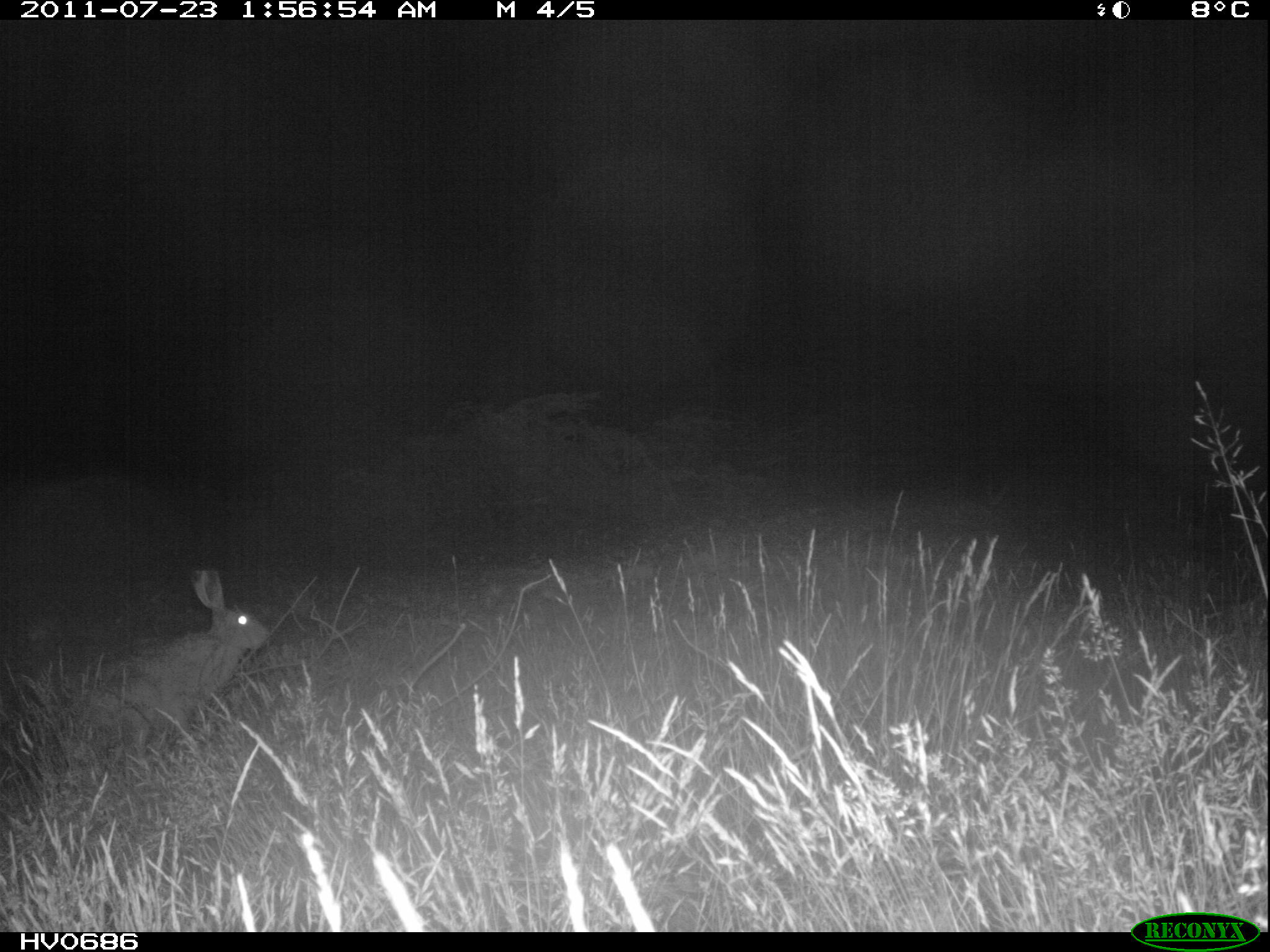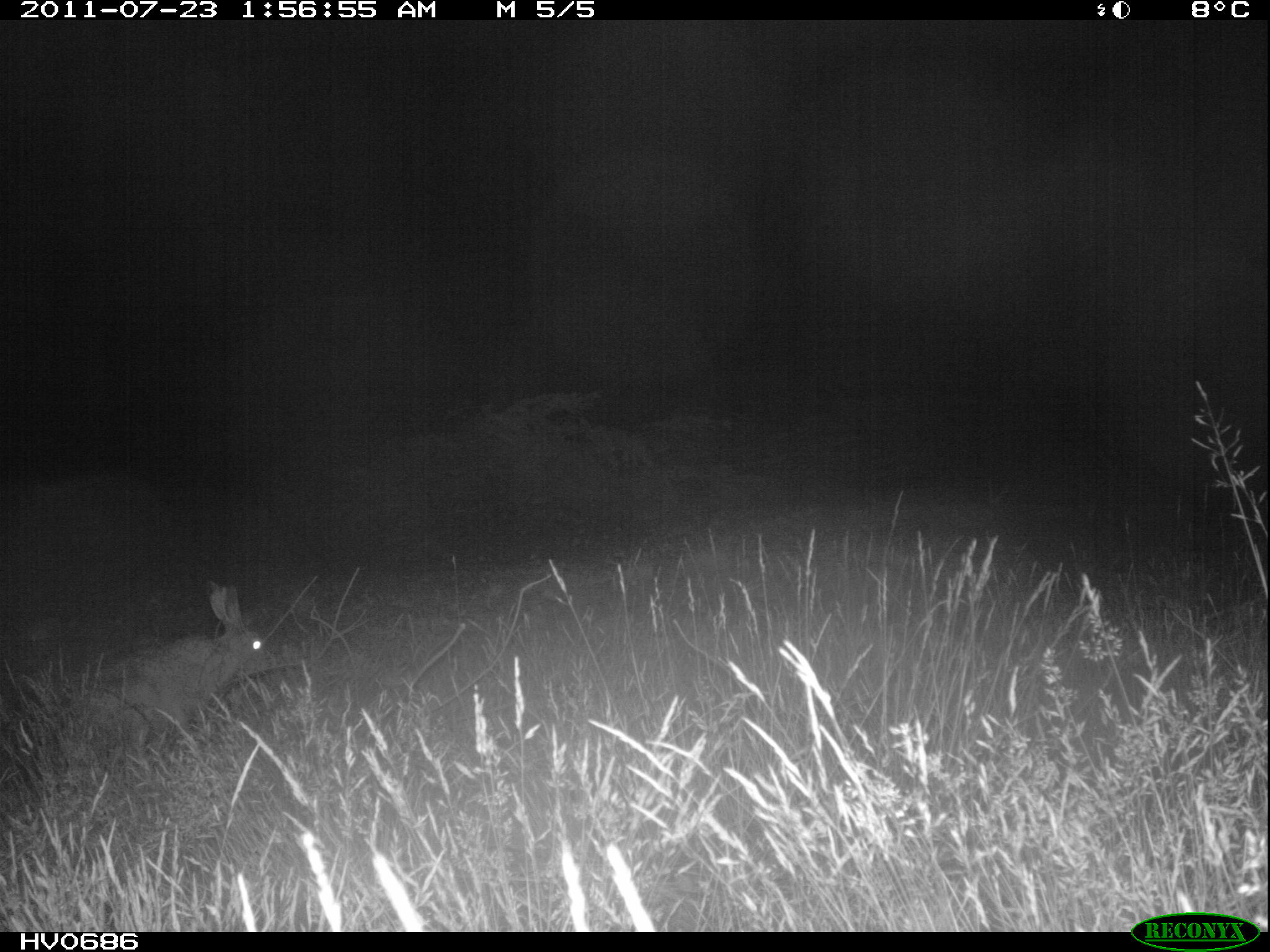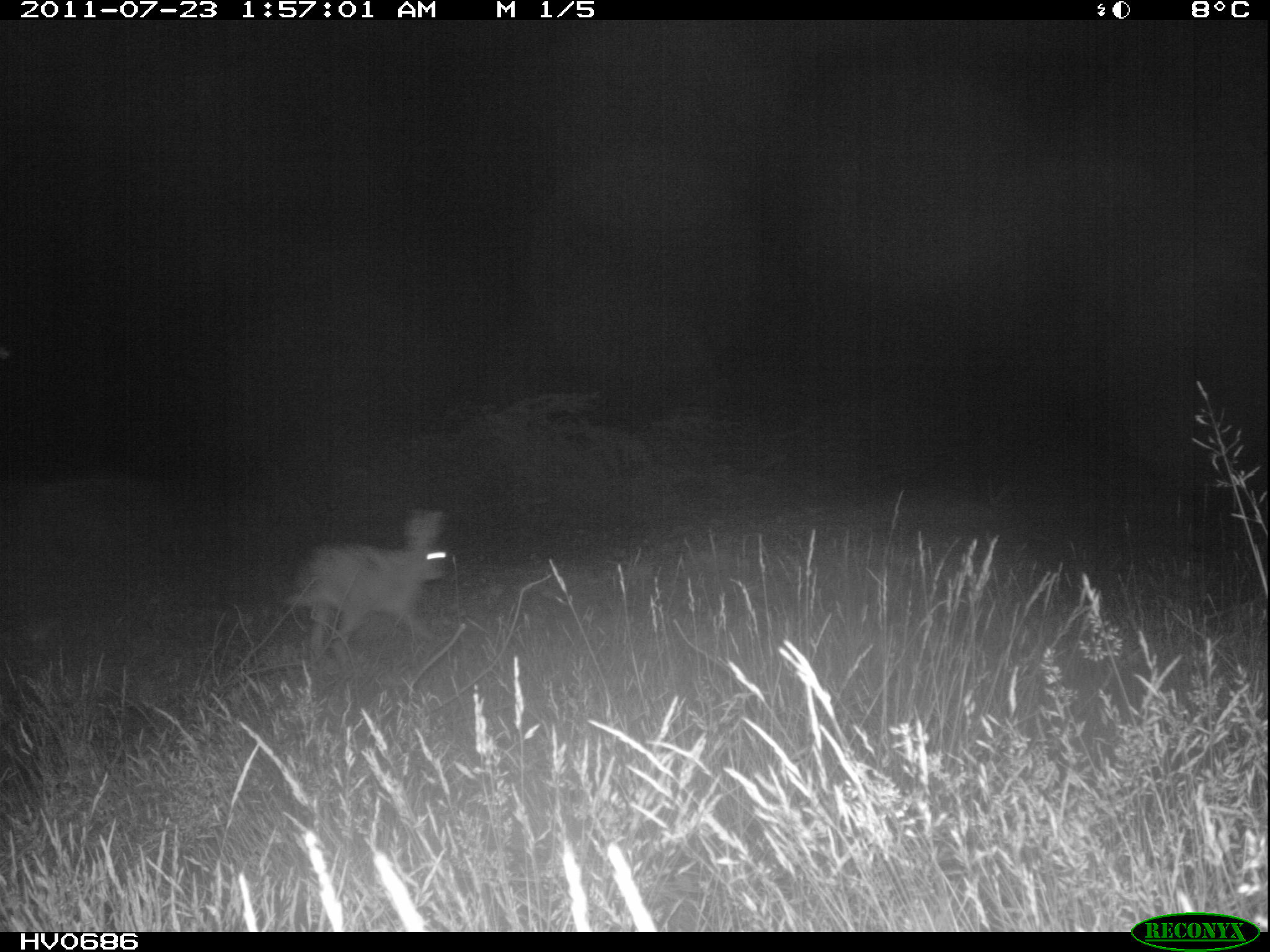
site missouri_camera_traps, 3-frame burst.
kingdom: Animalia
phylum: Chordata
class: Mammalia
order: Lagomorpha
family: Leporidae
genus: Lepus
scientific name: Lepus europaeus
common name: european hare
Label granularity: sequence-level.